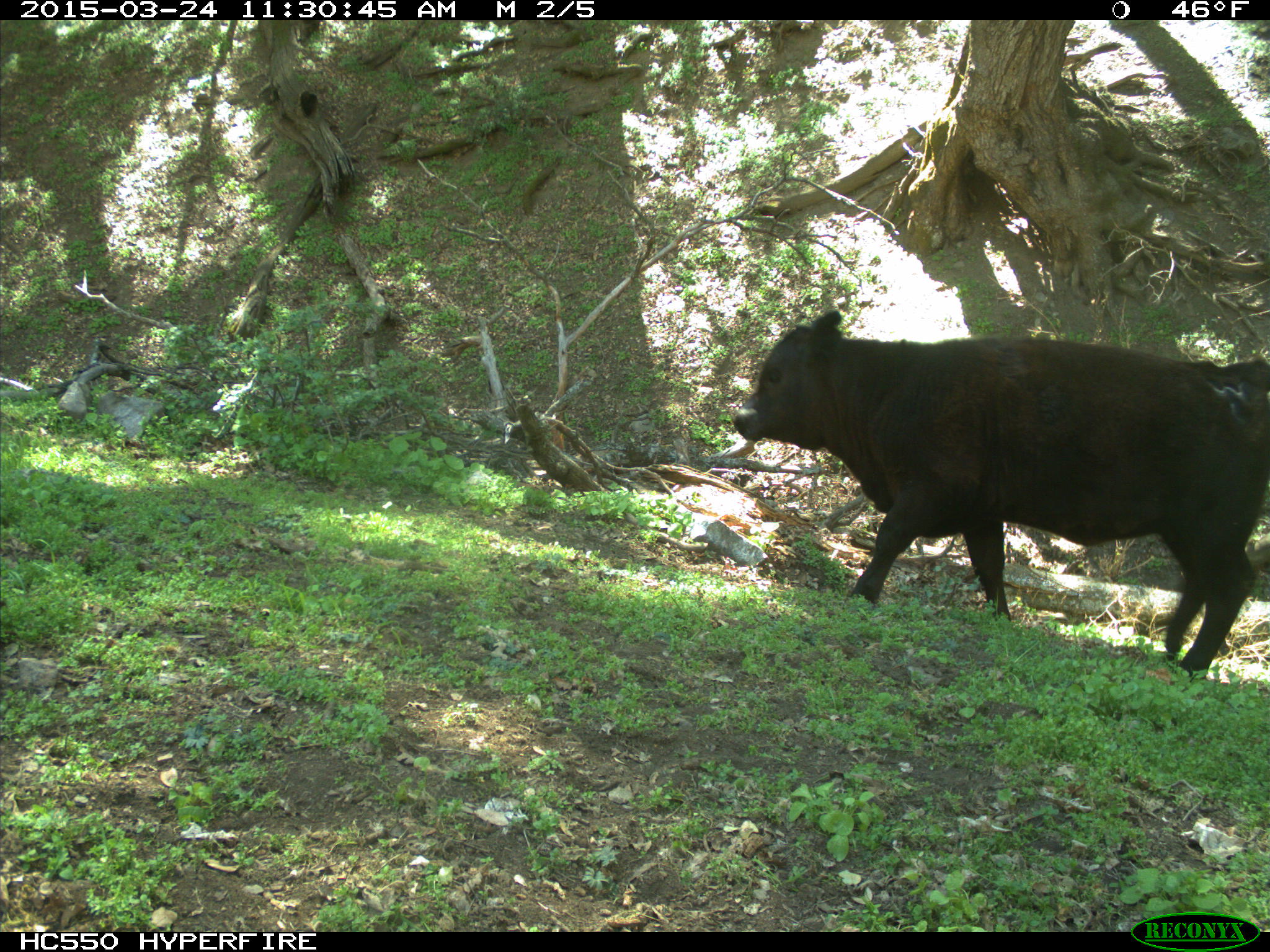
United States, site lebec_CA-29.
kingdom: Animalia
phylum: Chordata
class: Mammalia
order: Artiodactyla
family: Bovidae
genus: Bos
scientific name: Bos taurus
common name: domestic cow